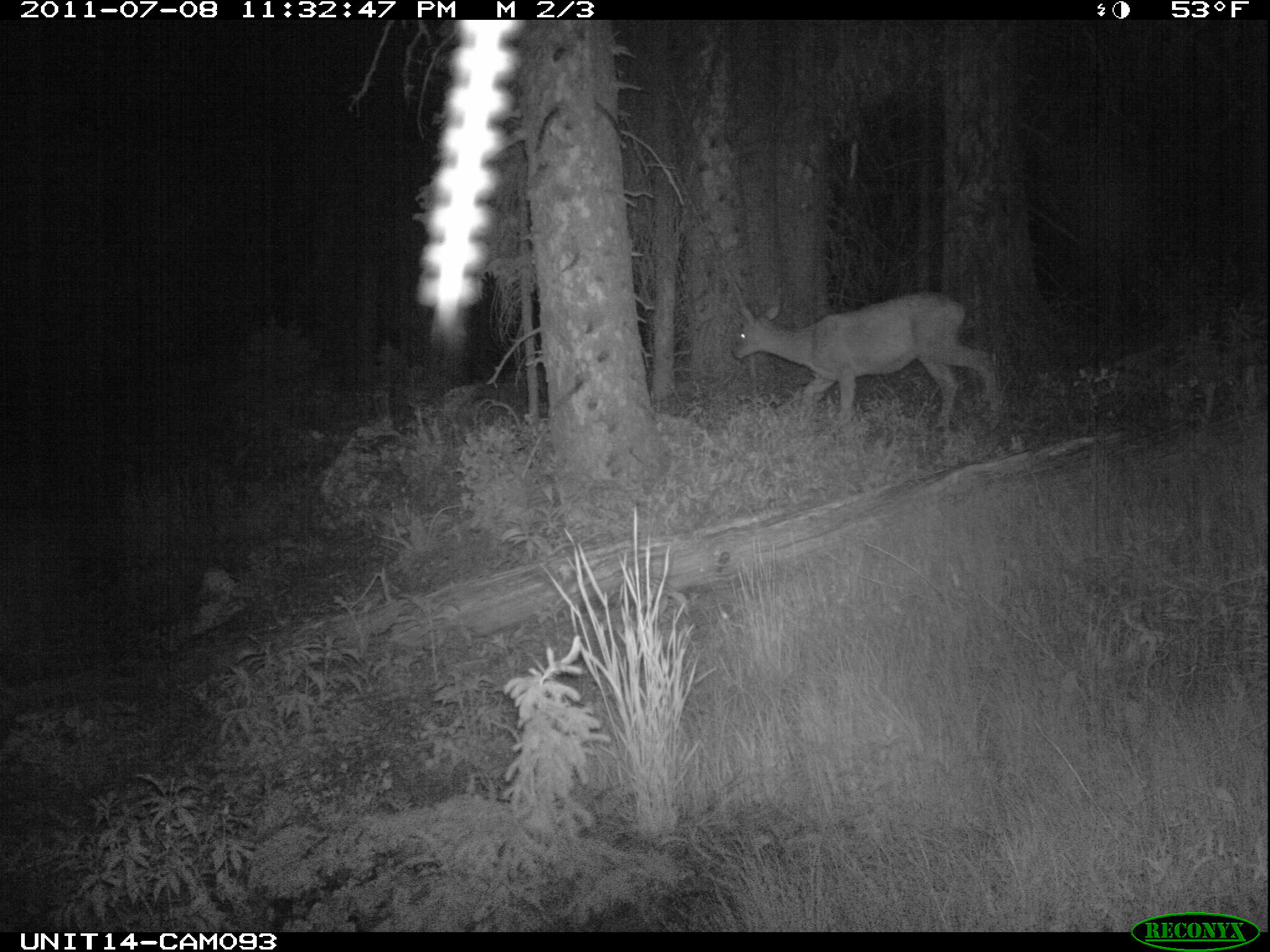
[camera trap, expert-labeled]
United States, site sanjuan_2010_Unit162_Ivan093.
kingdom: Animalia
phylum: Chordata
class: Mammalia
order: Artiodactyla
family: Cervidae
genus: Odocoileus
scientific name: Odocoileus hemionus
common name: mule deer